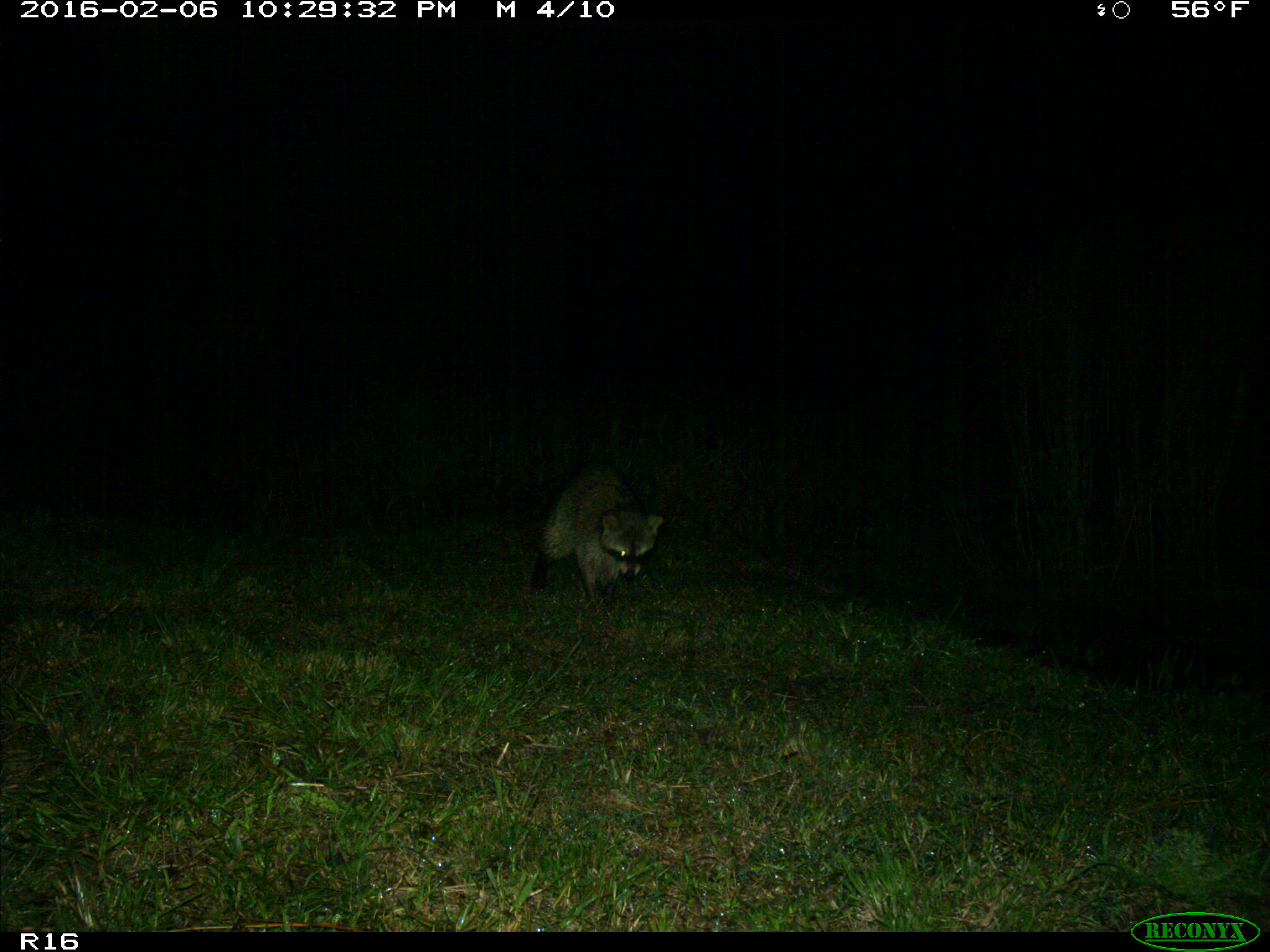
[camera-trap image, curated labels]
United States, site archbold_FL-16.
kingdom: Animalia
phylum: Chordata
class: Mammalia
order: Carnivora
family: Procyonidae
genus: Procyon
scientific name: Procyon lotor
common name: common raccoon